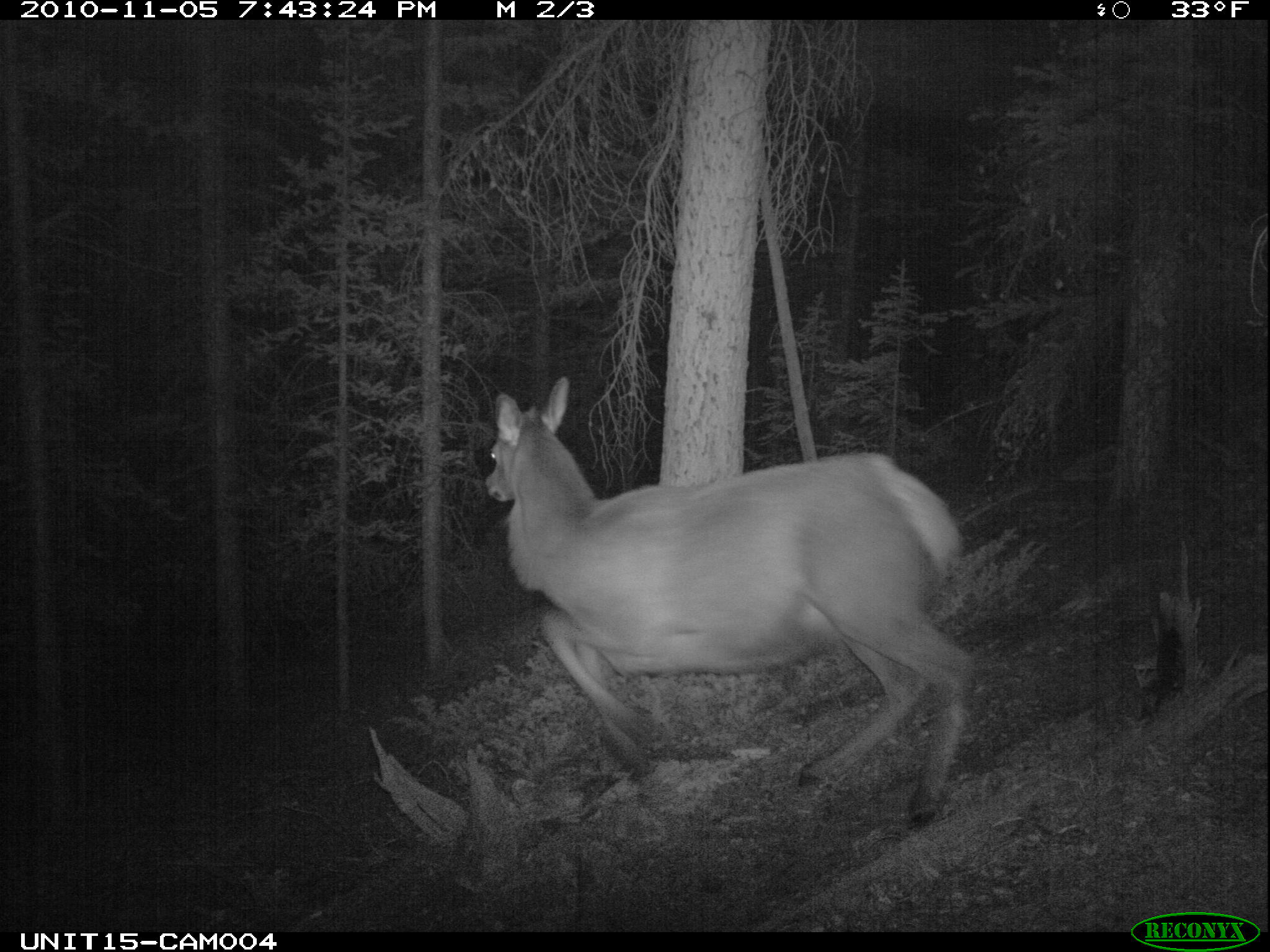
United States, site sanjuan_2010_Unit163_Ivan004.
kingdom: Animalia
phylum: Chordata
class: Mammalia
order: Artiodactyla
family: Cervidae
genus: Cervus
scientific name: Cervus elaphus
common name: red deer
Cervus elaphus (red deer).